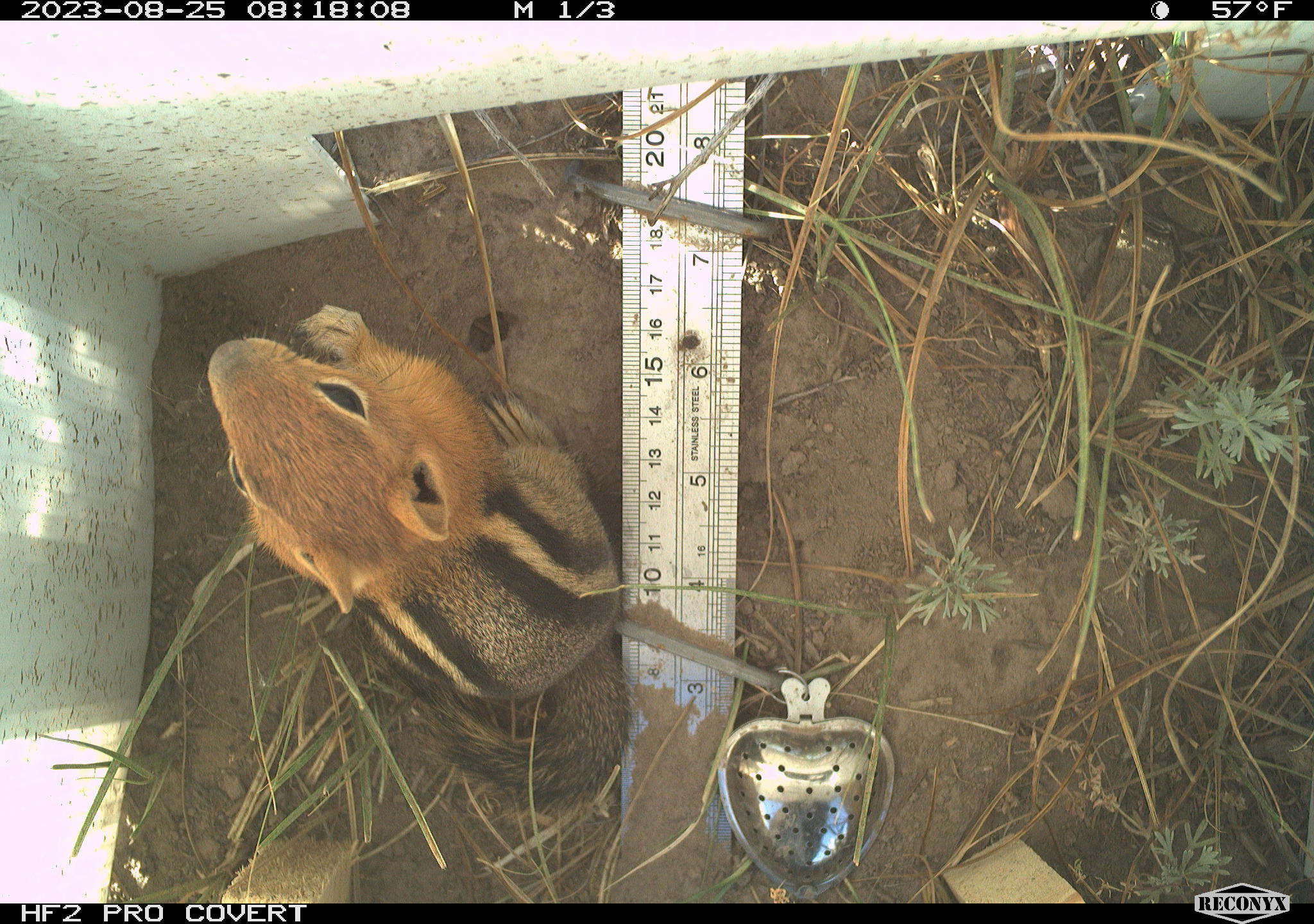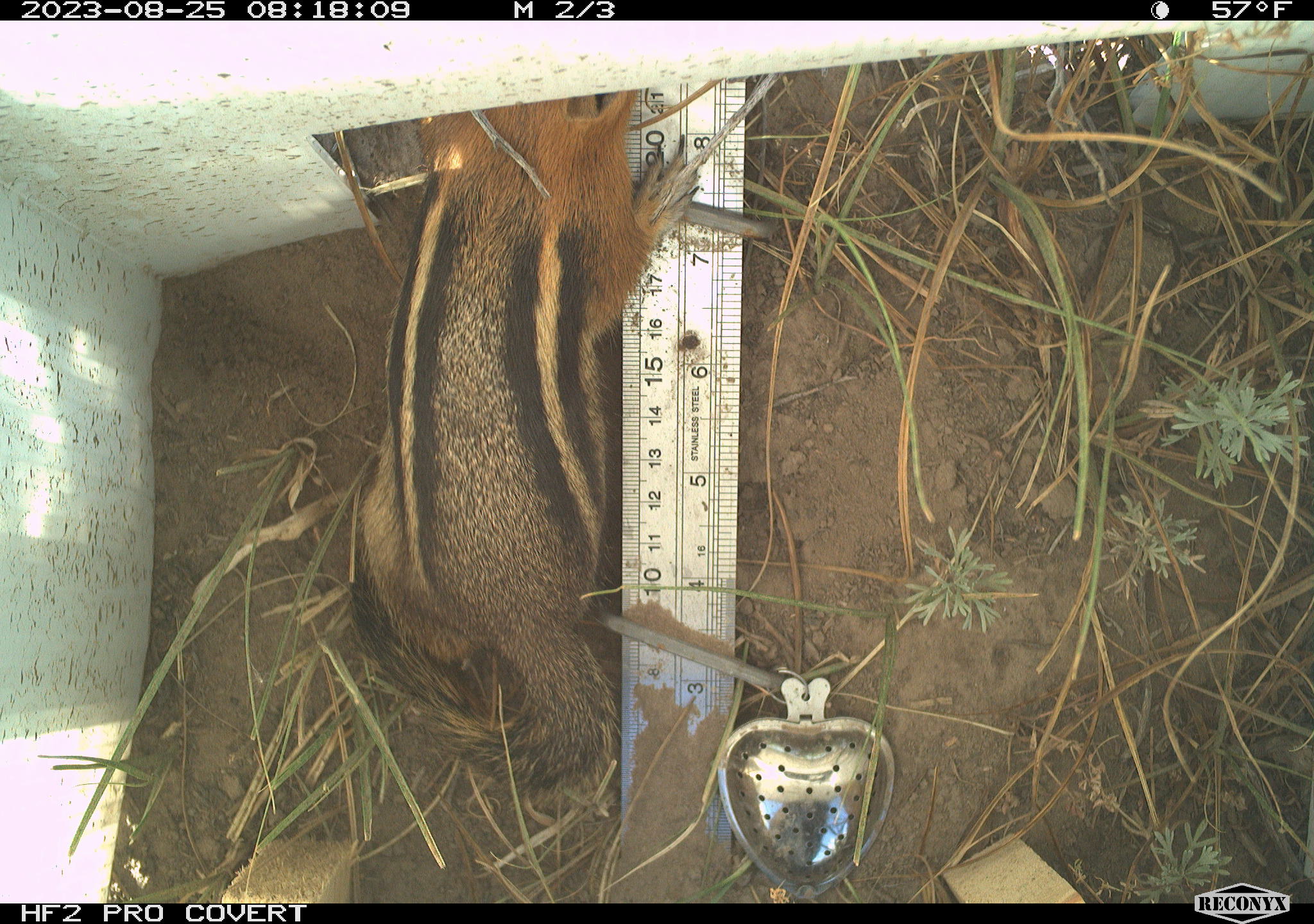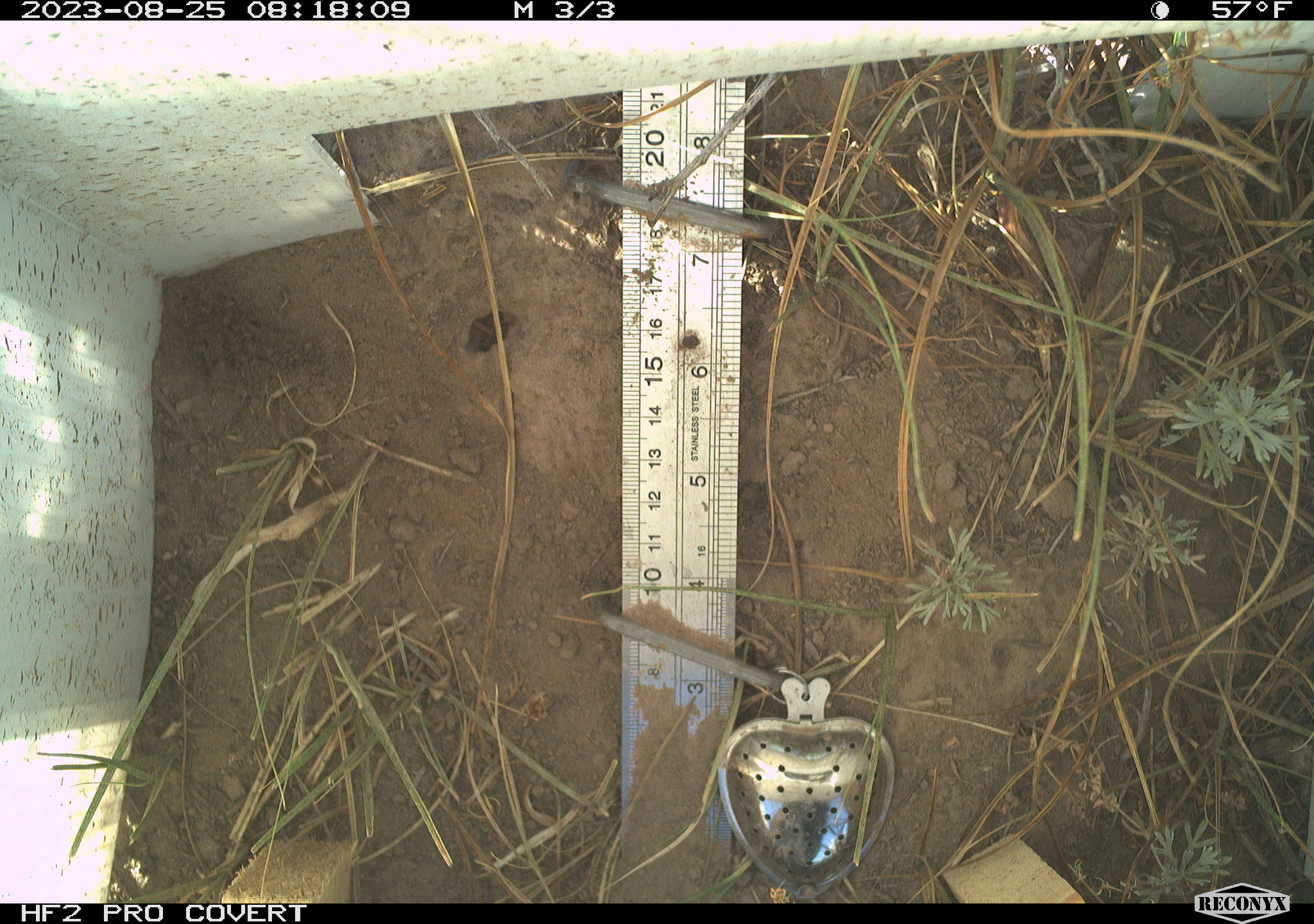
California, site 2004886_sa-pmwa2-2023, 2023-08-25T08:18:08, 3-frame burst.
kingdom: Animalia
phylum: Chordata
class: Mammalia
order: Rodentia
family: Sciuridae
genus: Callospermophilus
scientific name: Callospermophilus lateralis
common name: golden mantled ground squirrel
Golden mantled ground squirrel (Callospermophilus lateralis).